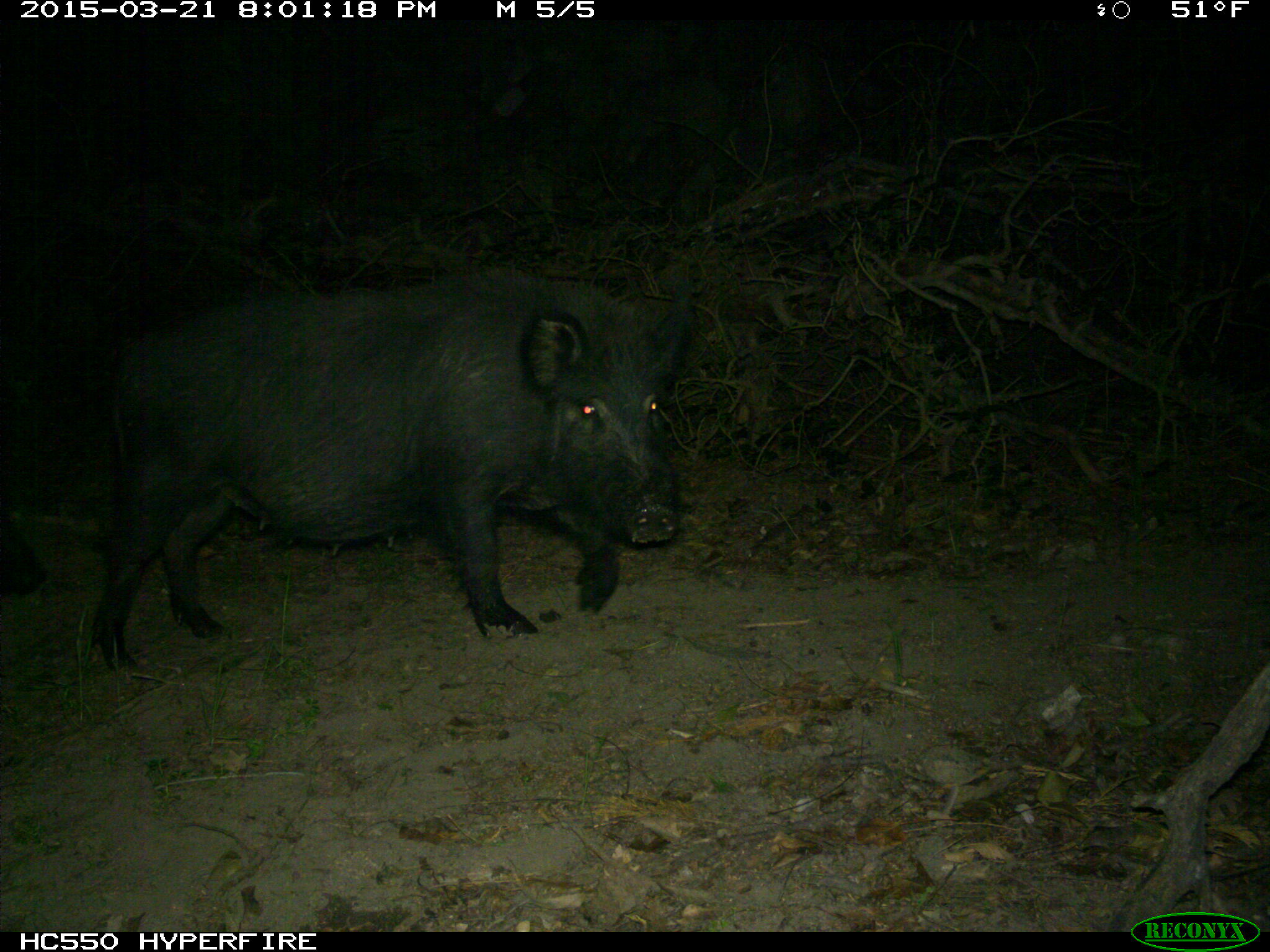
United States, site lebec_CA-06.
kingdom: Animalia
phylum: Chordata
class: Mammalia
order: Artiodactyla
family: Suidae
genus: Sus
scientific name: Sus scrofa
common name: wild boar